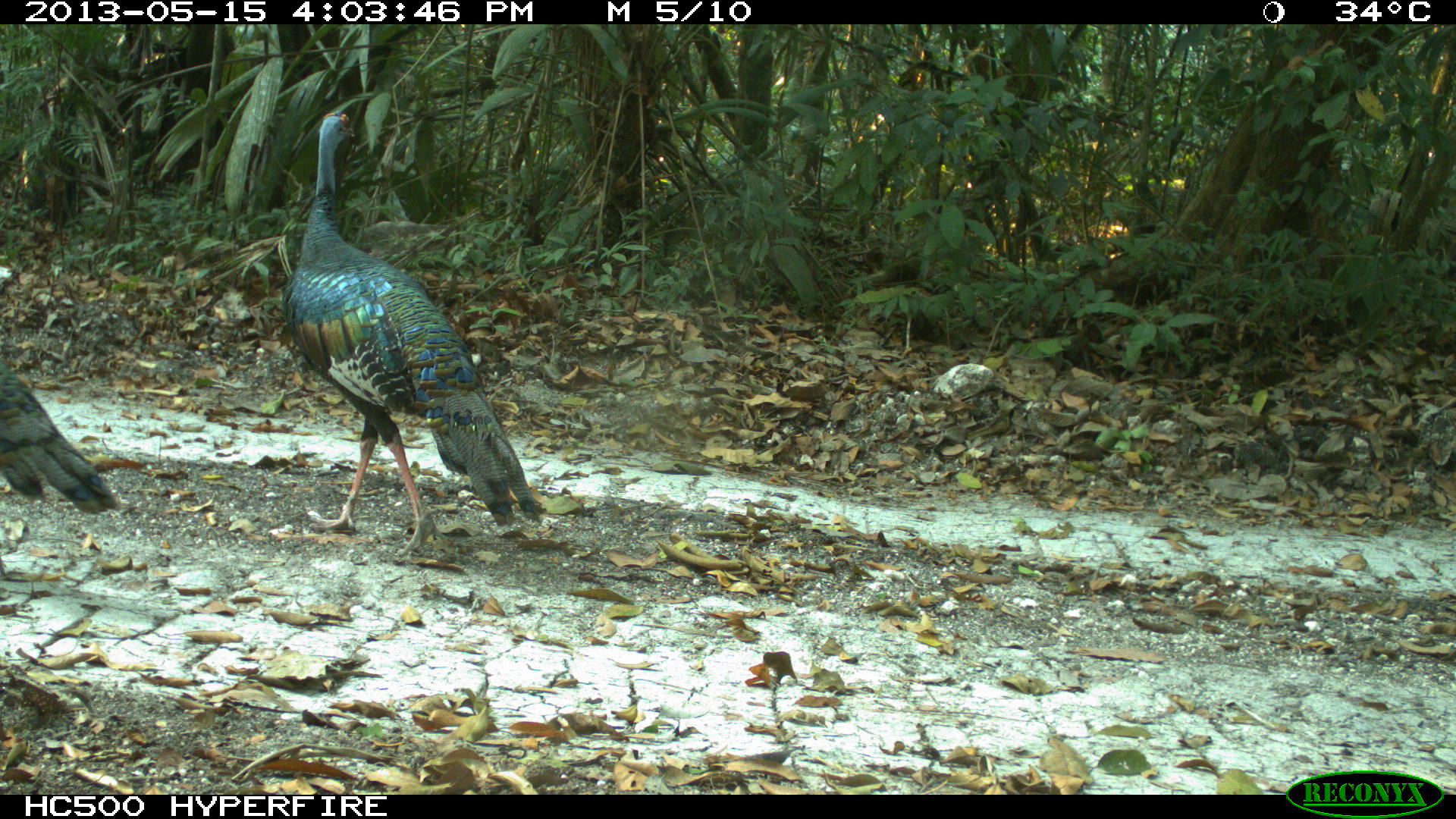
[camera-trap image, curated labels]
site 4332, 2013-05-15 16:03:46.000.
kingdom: Animalia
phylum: Chordata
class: Aves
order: Galliformes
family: Phasianidae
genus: Meleagris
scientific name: Meleagris ocellata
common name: ocellated turkey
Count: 3.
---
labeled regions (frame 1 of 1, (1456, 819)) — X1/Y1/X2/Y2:
meleagris ocellata: 282/110/536/555; 0/347/122/515